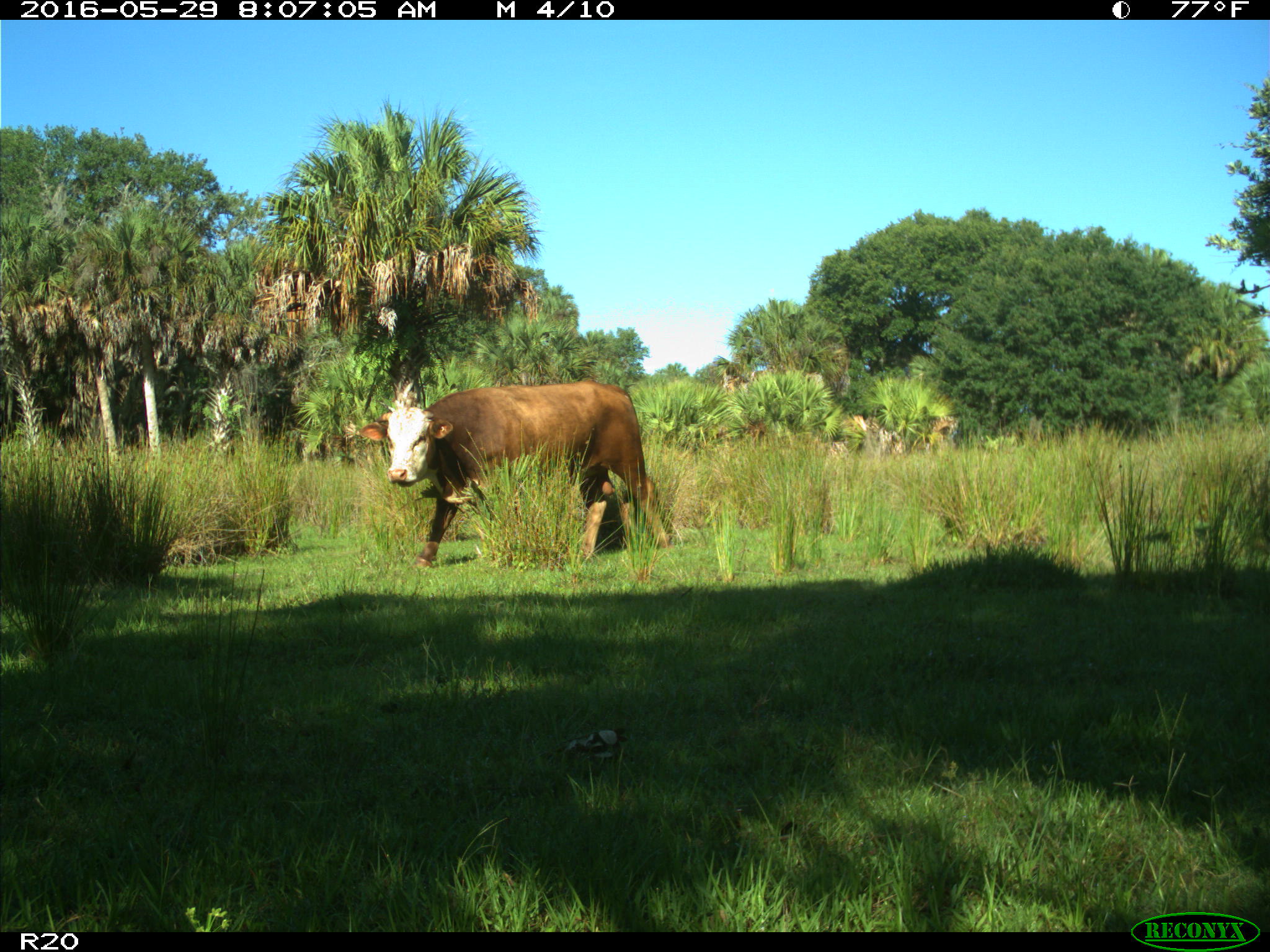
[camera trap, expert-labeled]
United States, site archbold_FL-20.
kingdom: Animalia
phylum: Chordata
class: Mammalia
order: Artiodactyla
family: Bovidae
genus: Bos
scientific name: Bos taurus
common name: domestic cow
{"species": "Bos taurus (domestic cow)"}